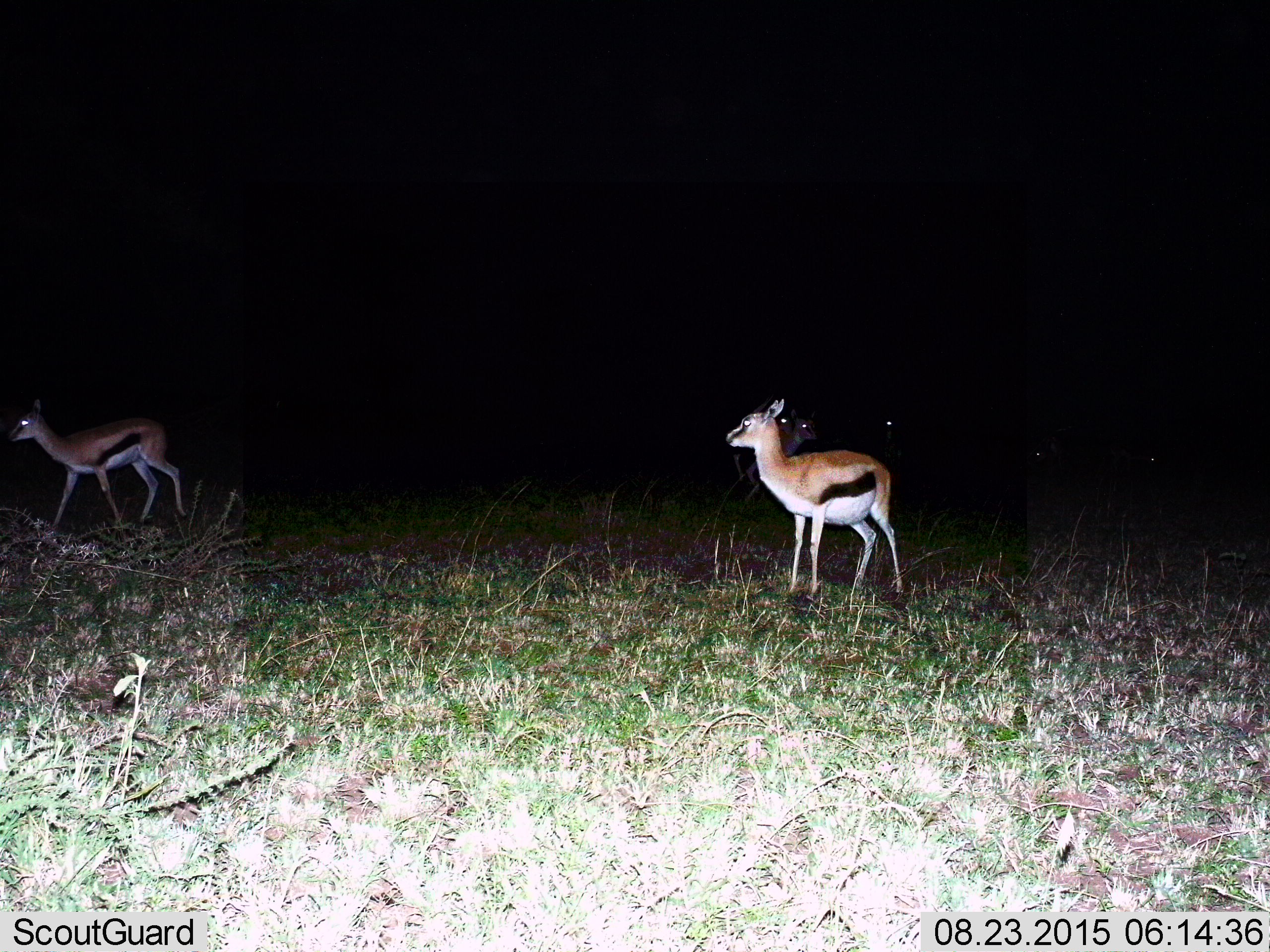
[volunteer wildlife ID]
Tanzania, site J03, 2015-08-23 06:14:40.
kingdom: Animalia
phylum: Chordata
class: Mammalia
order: Artiodactyla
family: Bovidae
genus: Eudorcas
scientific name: Eudorcas thomsonii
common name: thomson's gazelle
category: gazellethomsons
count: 5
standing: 90%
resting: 0%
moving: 50%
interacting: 0%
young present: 10%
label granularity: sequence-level